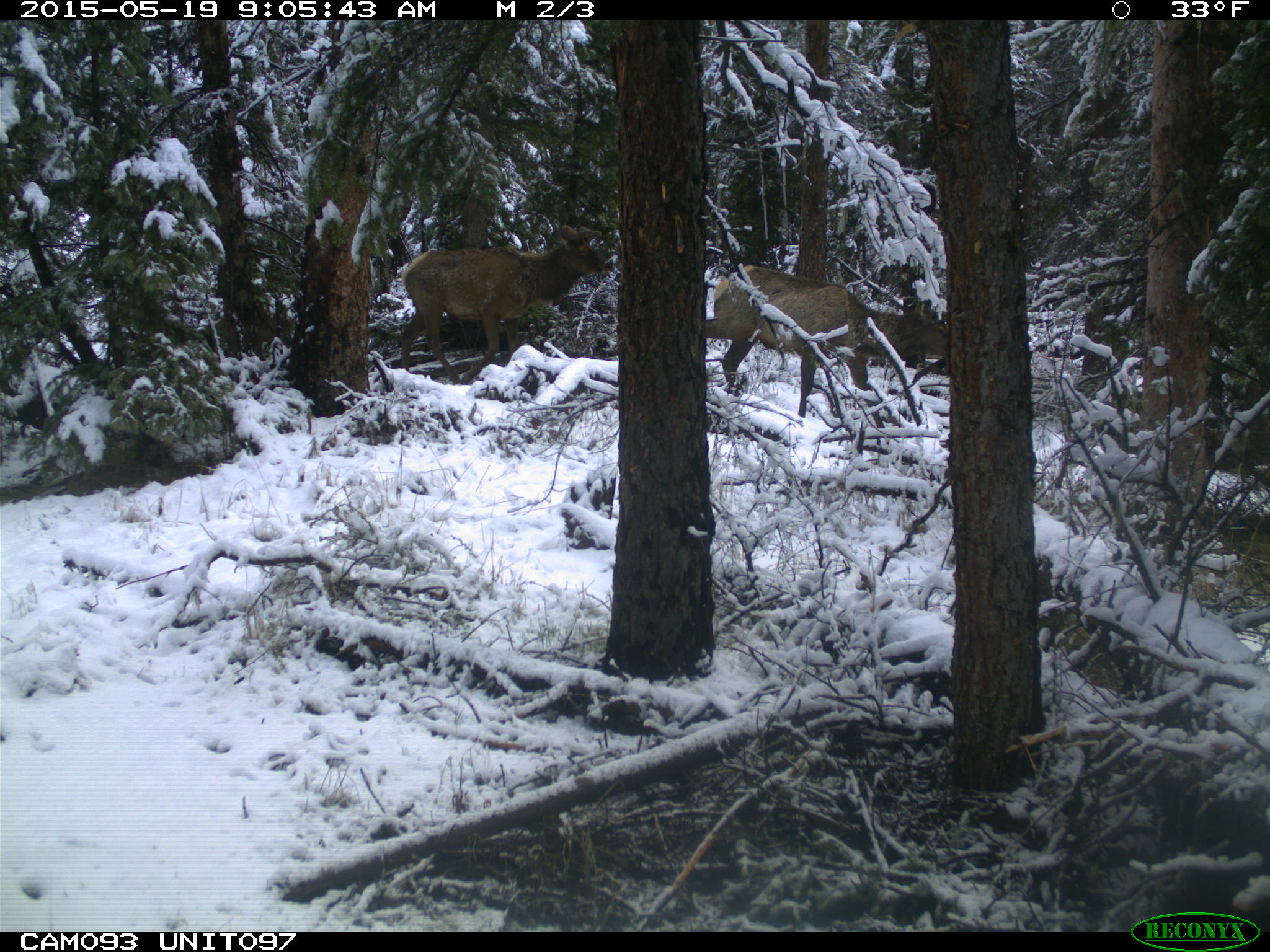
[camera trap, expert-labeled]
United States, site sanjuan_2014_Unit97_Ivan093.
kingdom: Animalia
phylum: Chordata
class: Mammalia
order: Artiodactyla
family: Cervidae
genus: Cervus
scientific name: Cervus elaphus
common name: red deer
Cervus elaphus (red deer).